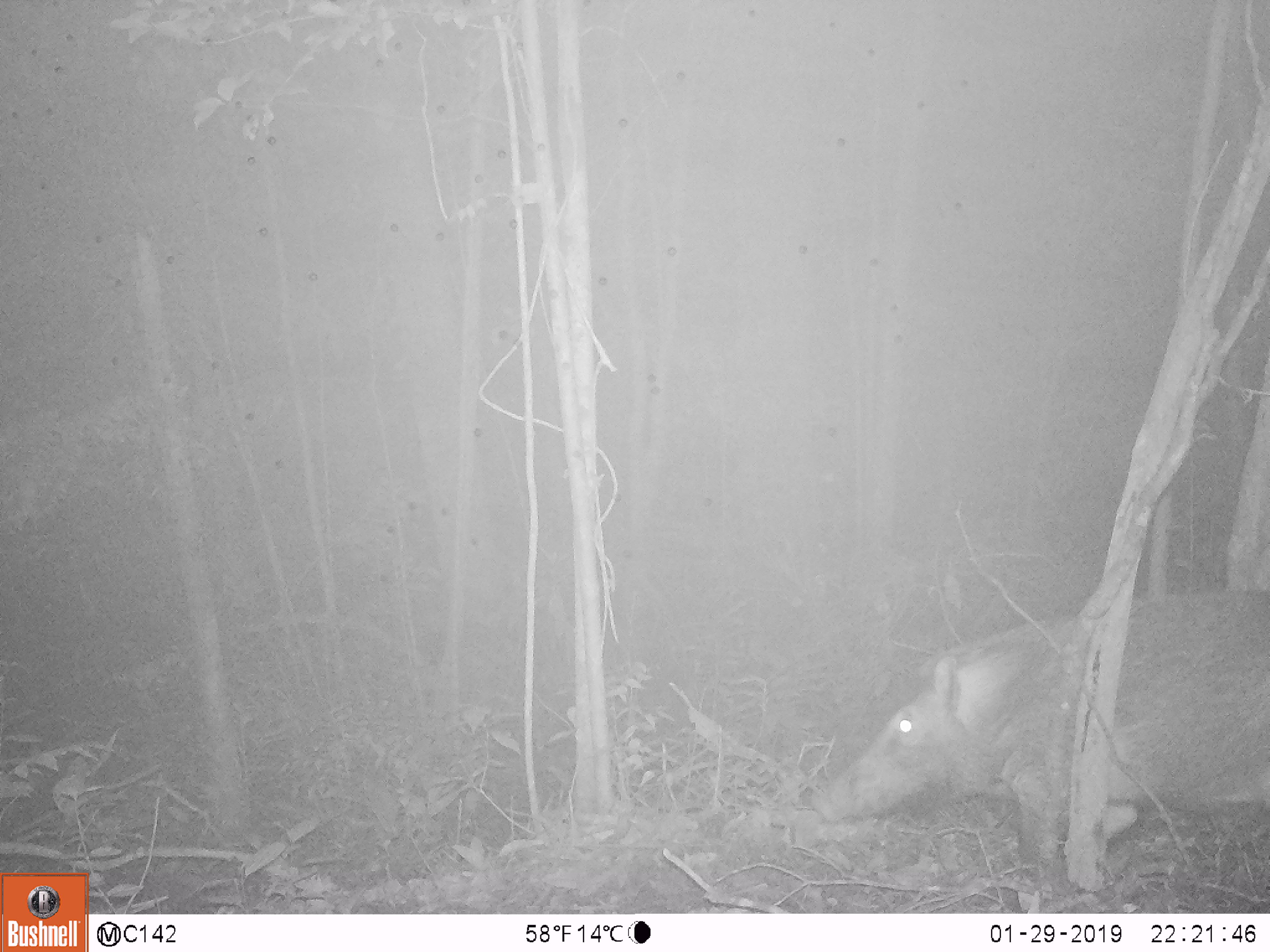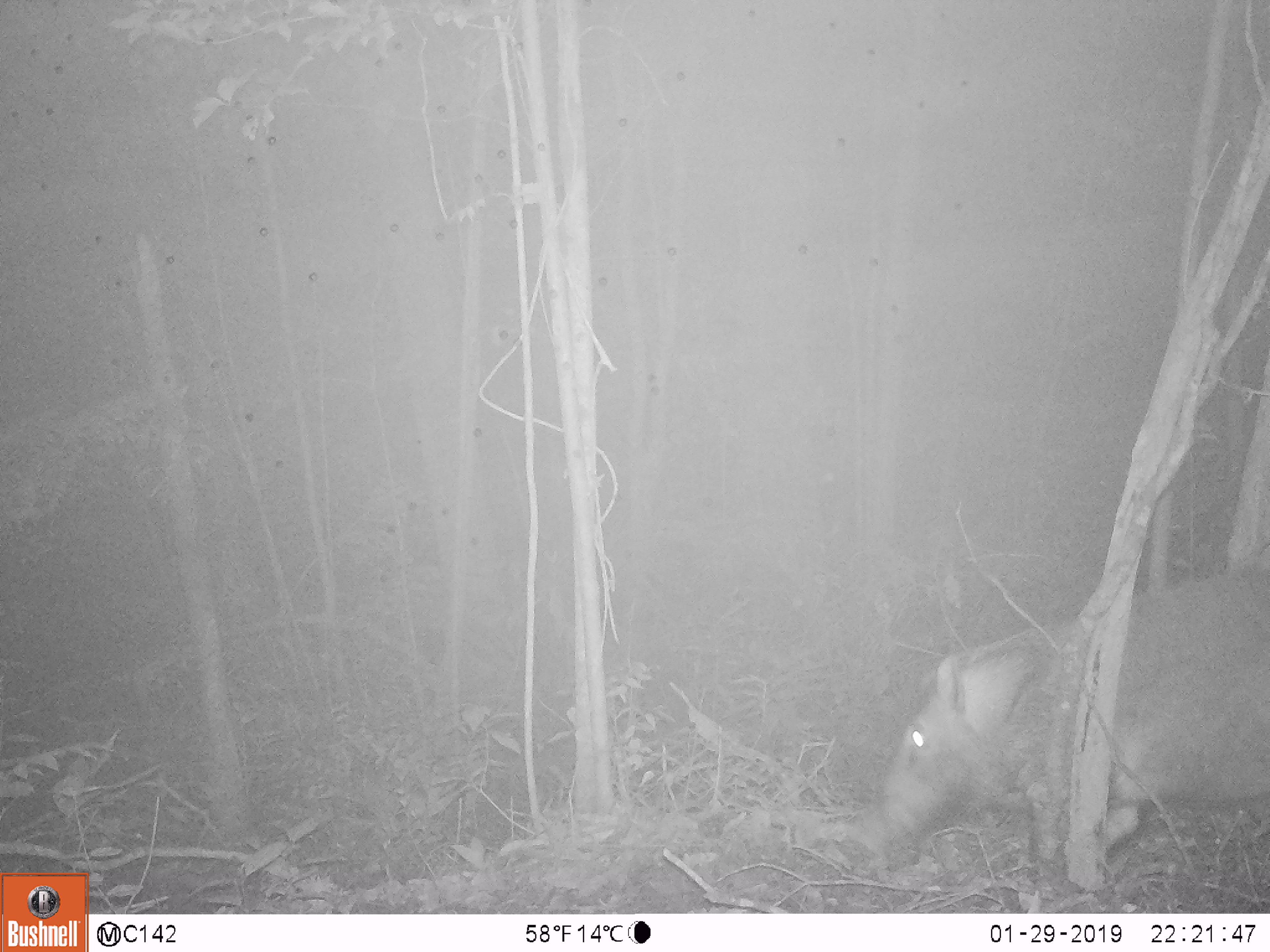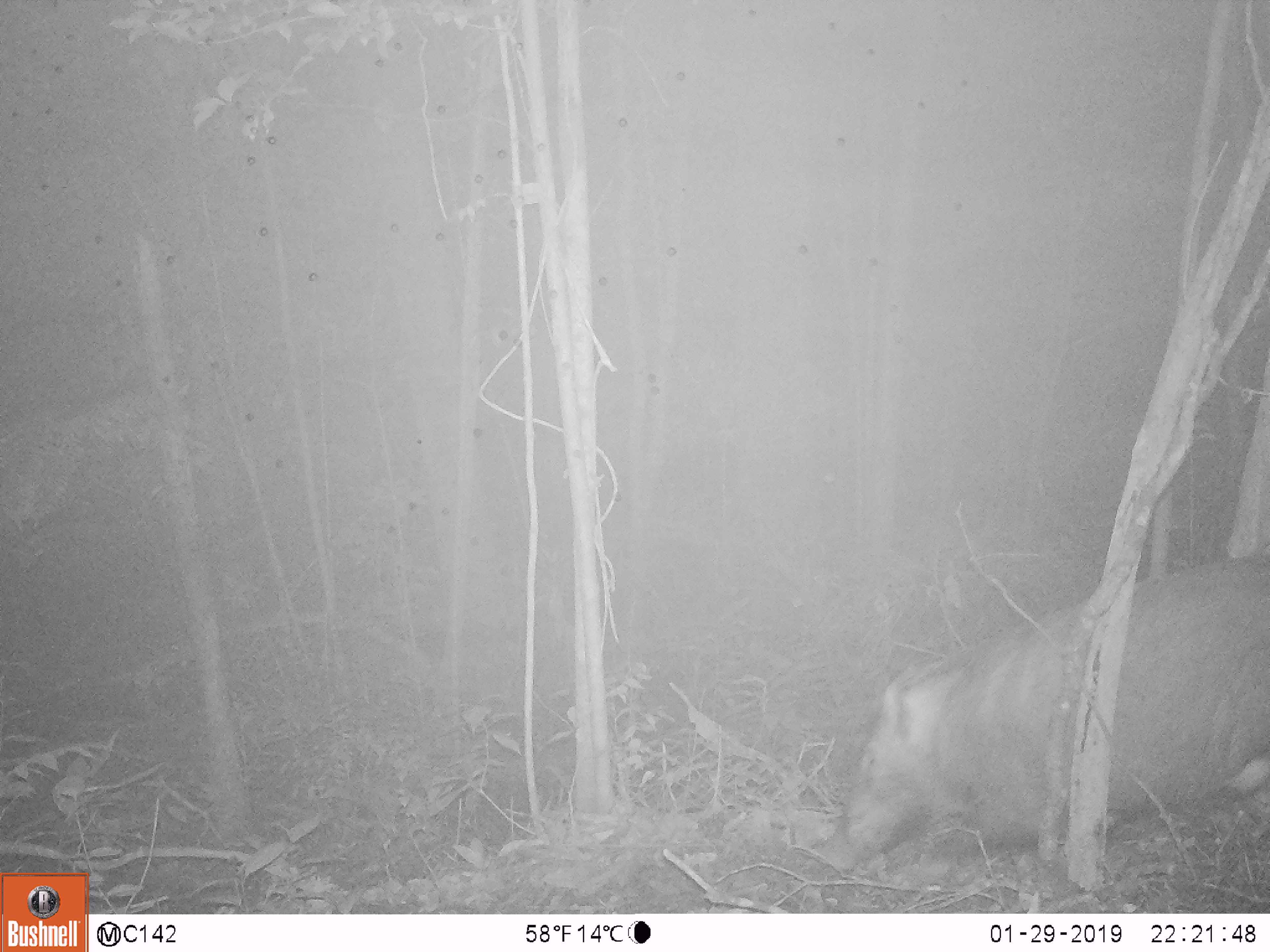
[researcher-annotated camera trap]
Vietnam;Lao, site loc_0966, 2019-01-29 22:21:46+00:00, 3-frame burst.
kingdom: Animalia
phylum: Chordata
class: Mammalia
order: Artiodactyla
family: Suidae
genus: Sus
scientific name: Sus scrofa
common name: eurasian wild pig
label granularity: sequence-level